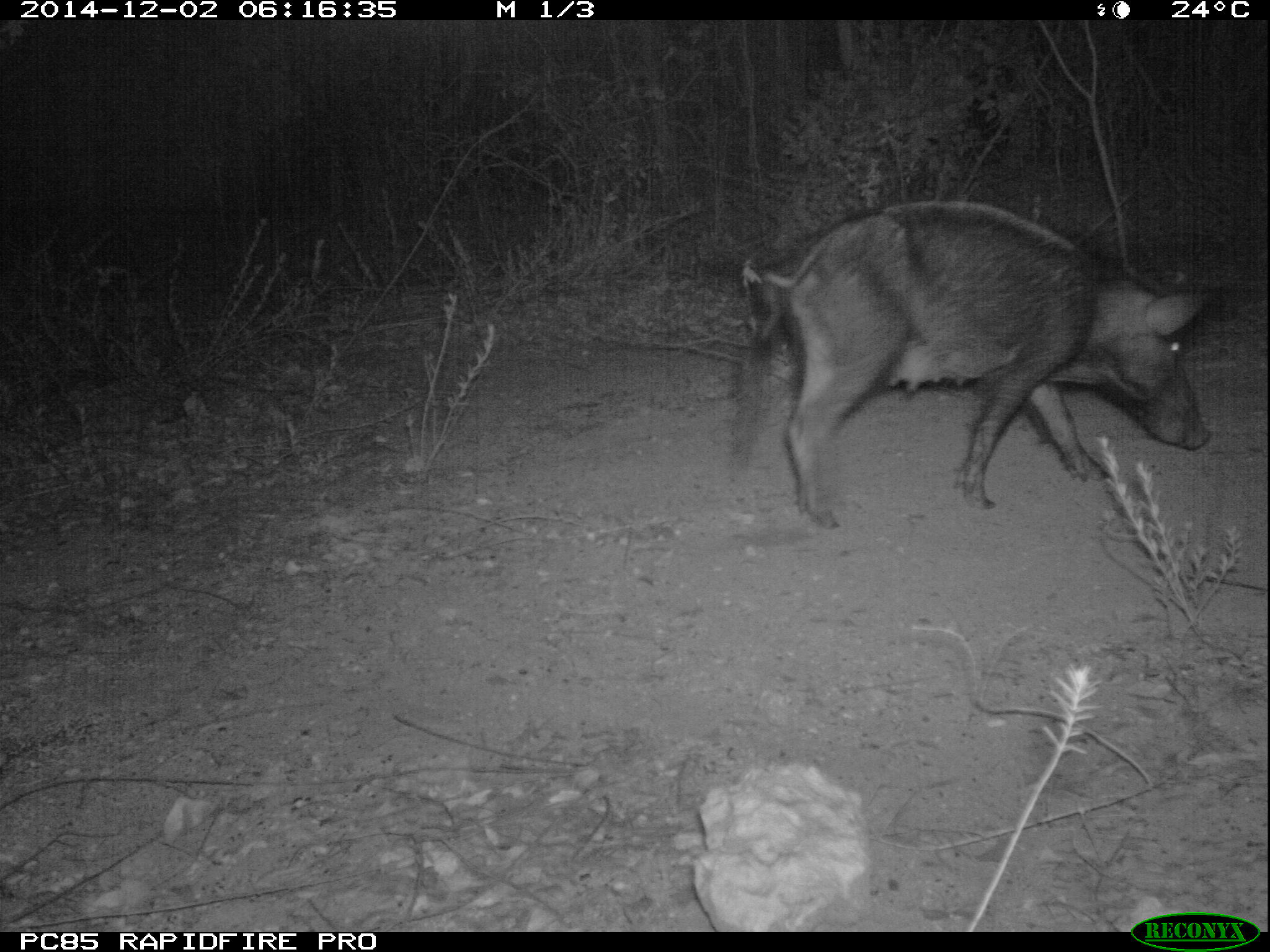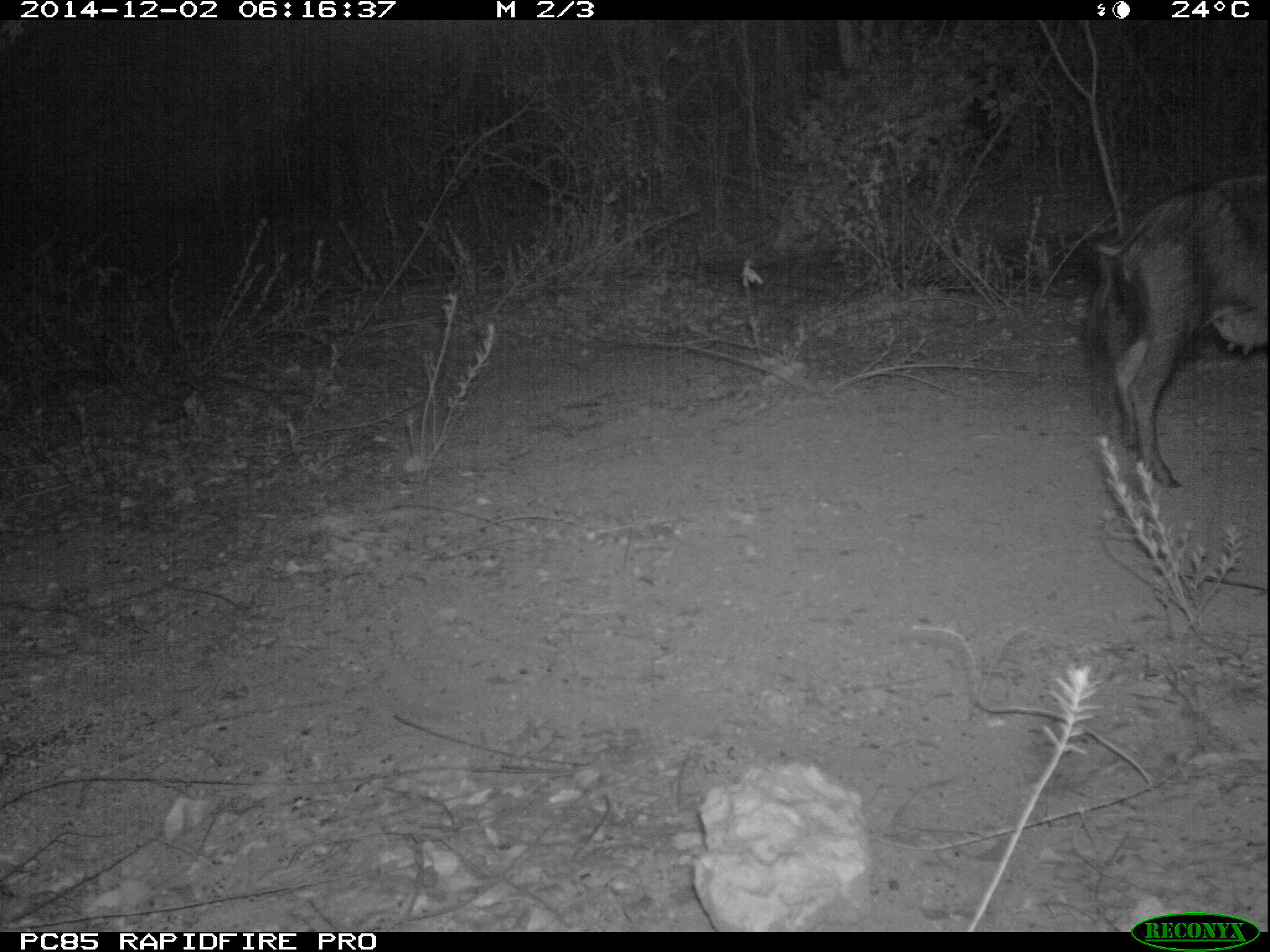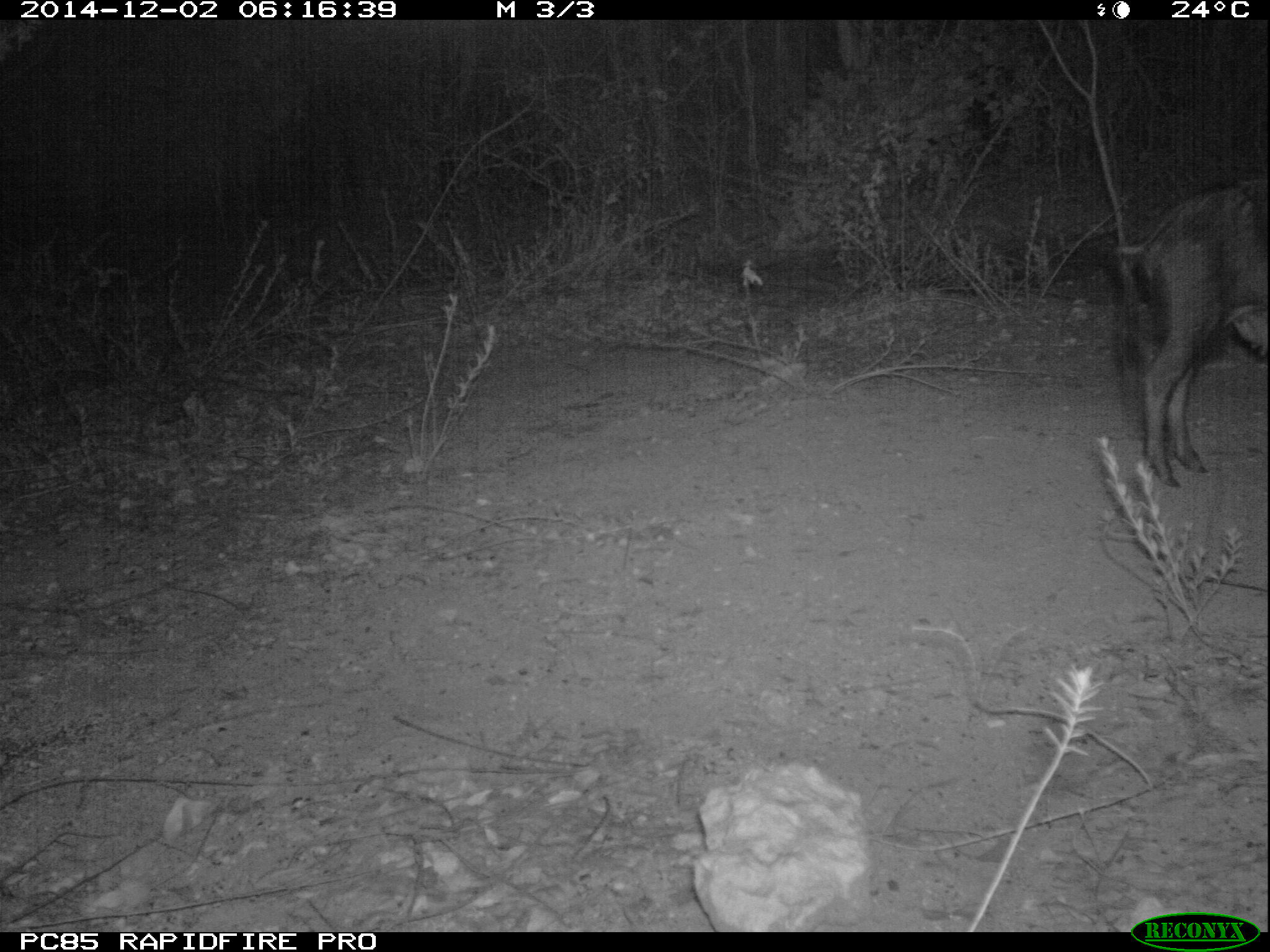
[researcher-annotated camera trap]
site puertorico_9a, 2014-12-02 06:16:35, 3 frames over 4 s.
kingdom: Animalia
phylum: Chordata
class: Mammalia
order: Artiodactyla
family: Suidae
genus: Sus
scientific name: Sus scrofa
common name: pig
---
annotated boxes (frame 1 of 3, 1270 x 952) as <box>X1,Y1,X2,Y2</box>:
pig: <box>724,198,1220,526</box>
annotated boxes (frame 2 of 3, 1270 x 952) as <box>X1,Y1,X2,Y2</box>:
pig: <box>1079,169,1269,495</box>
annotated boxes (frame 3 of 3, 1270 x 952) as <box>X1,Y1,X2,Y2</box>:
pig: <box>1105,178,1270,490</box>